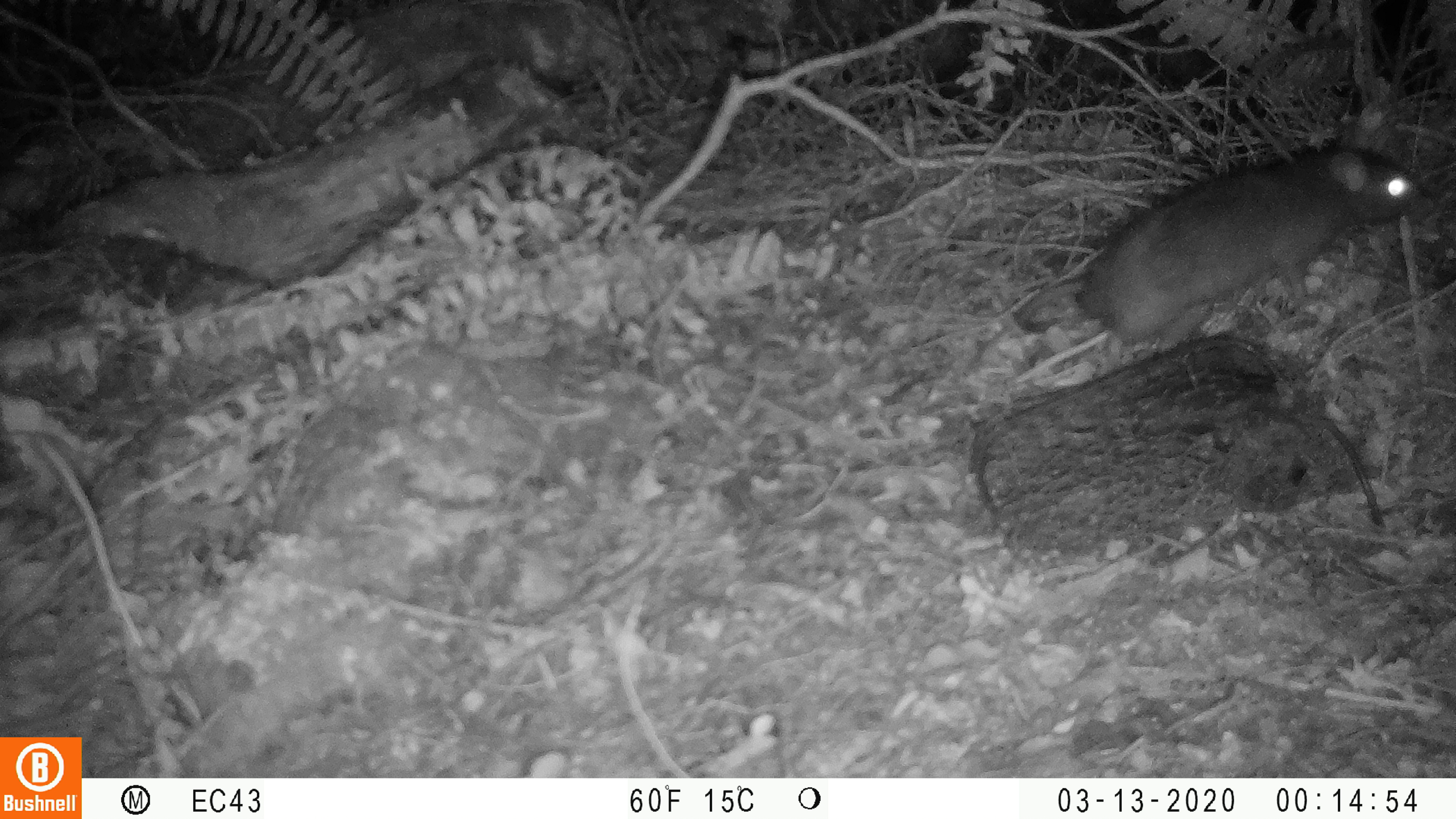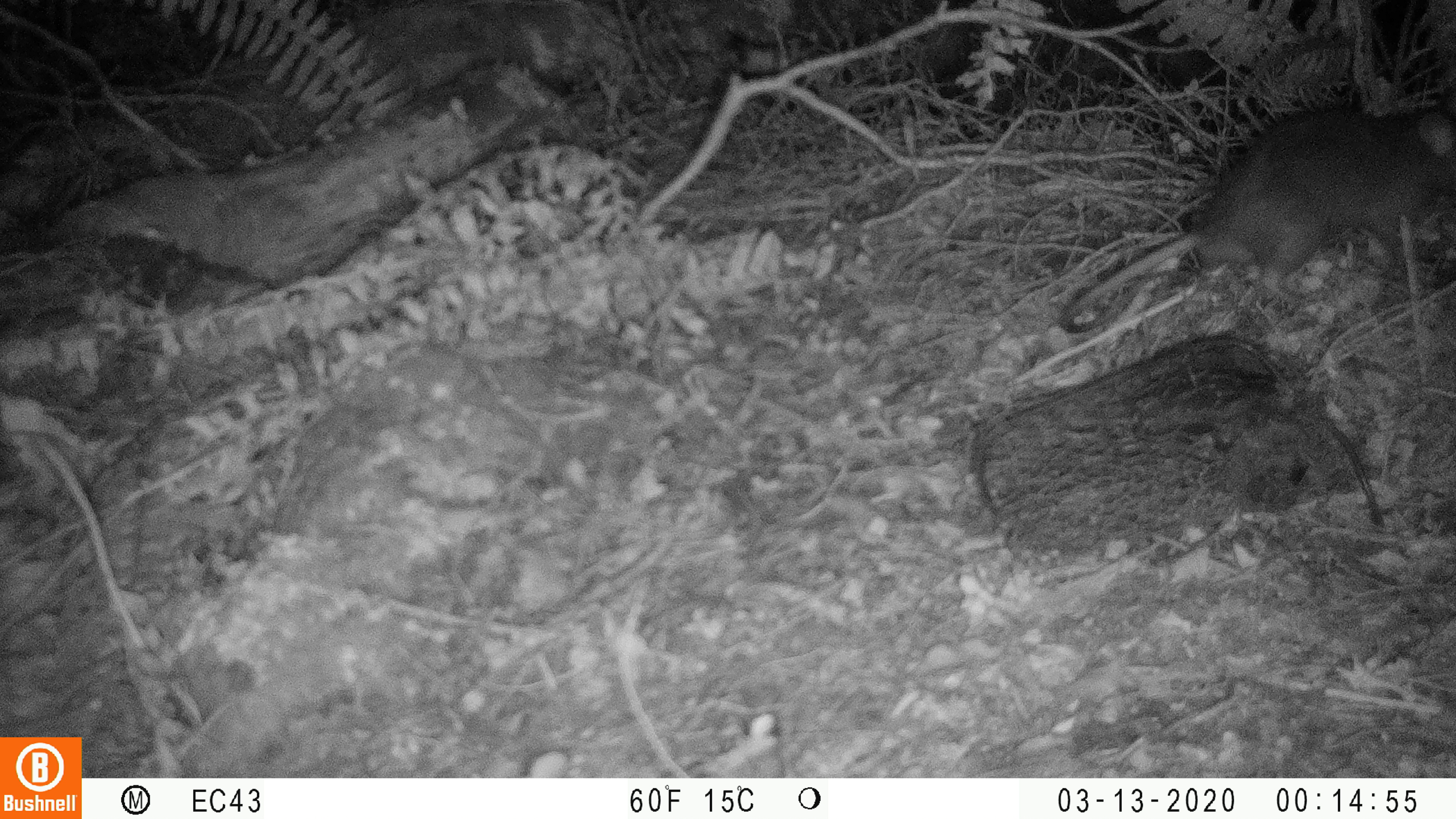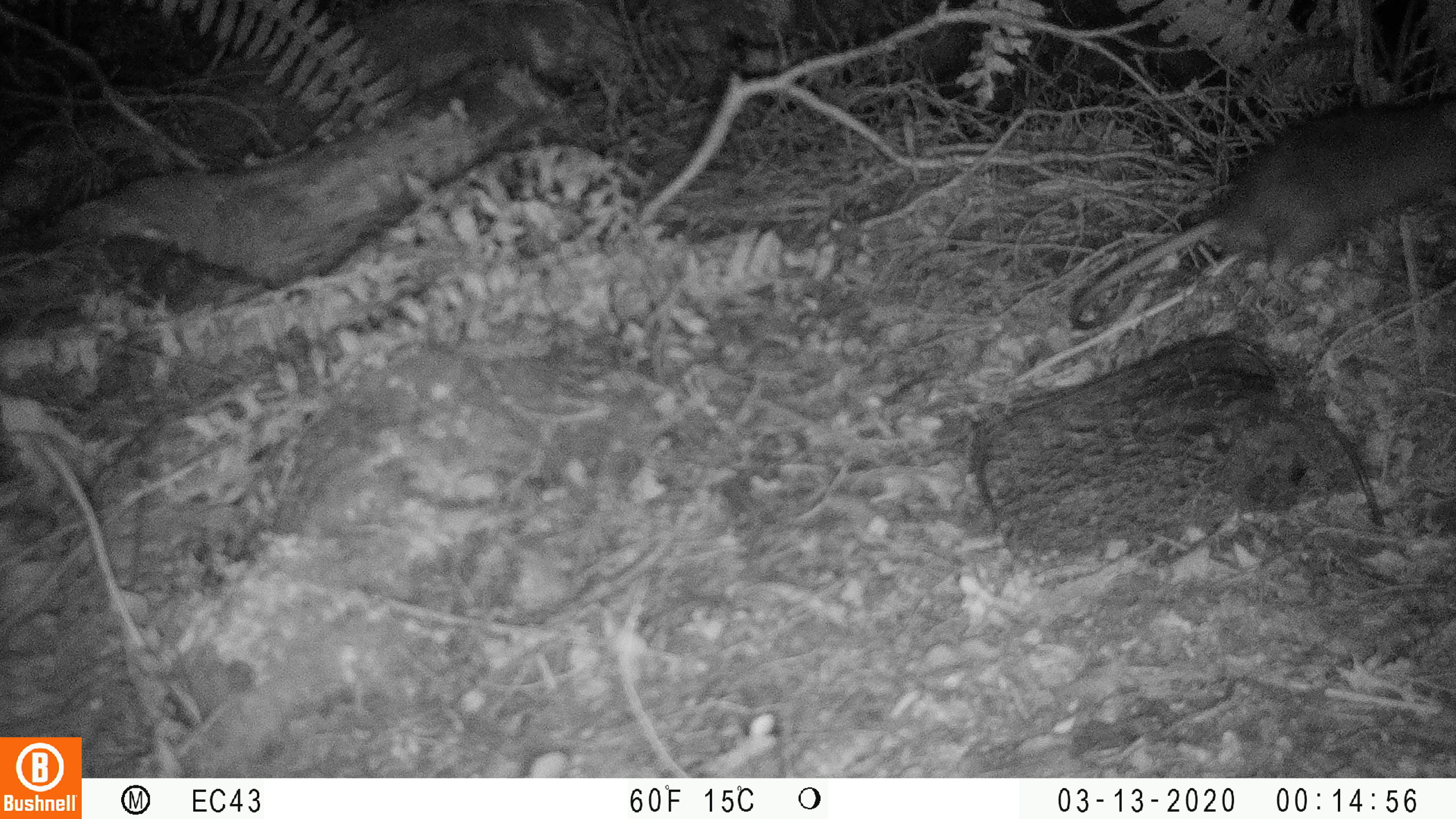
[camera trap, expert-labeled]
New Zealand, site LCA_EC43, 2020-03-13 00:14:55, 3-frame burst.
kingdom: Animalia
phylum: Chordata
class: Mammalia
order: Rodentia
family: Muridae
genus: Rattus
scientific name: Rattus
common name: rat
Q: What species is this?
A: Rat (Rattus).